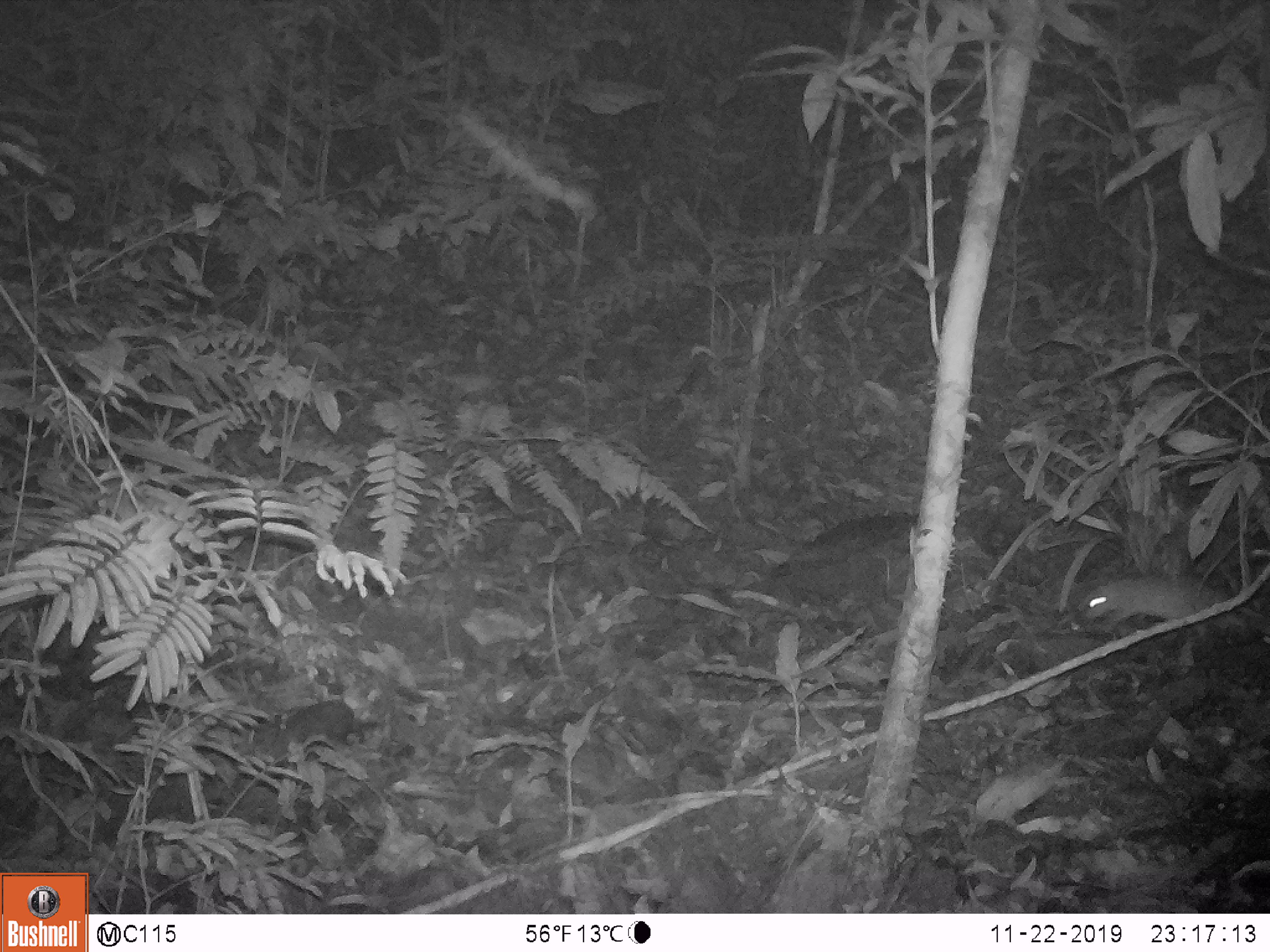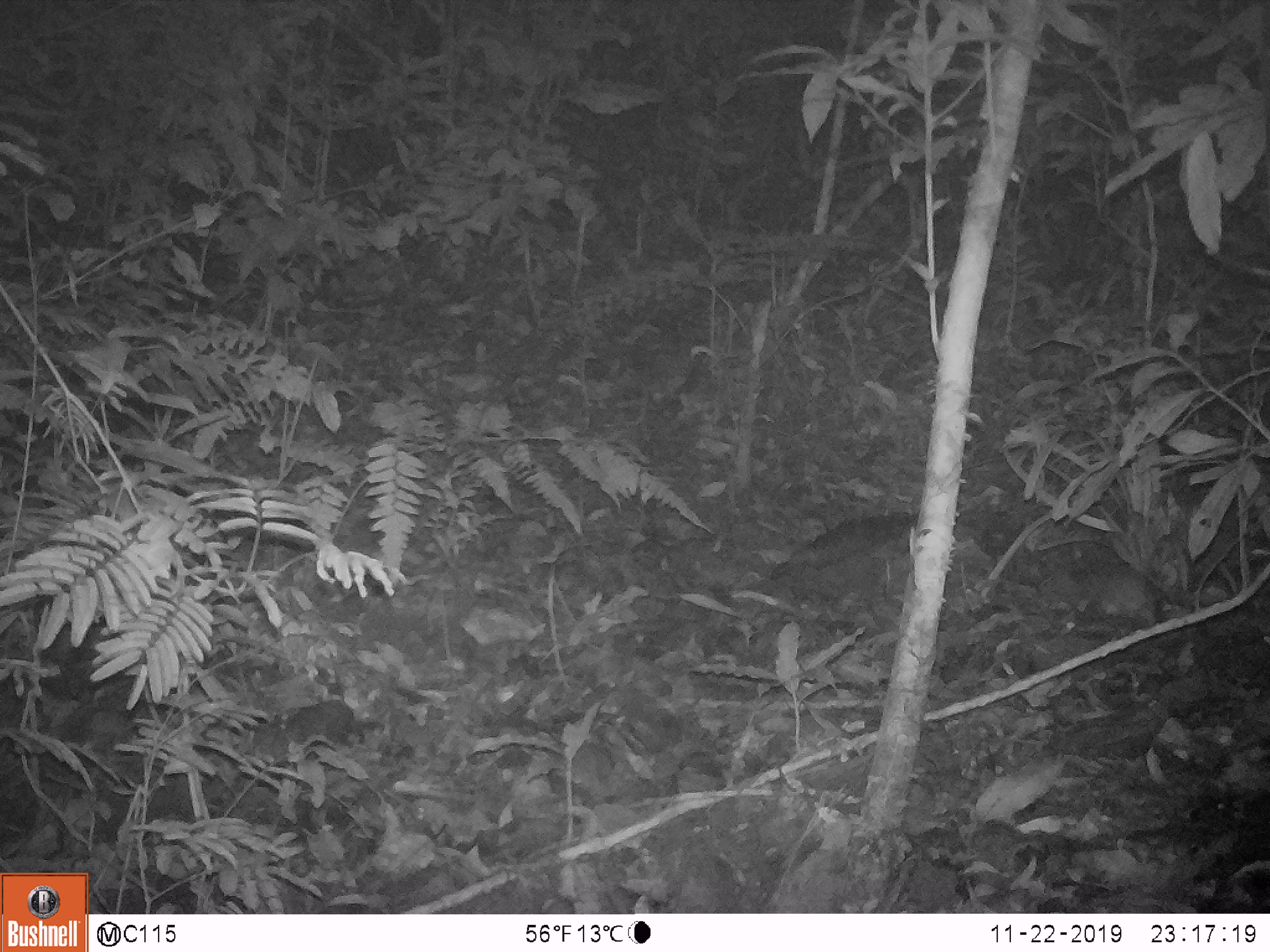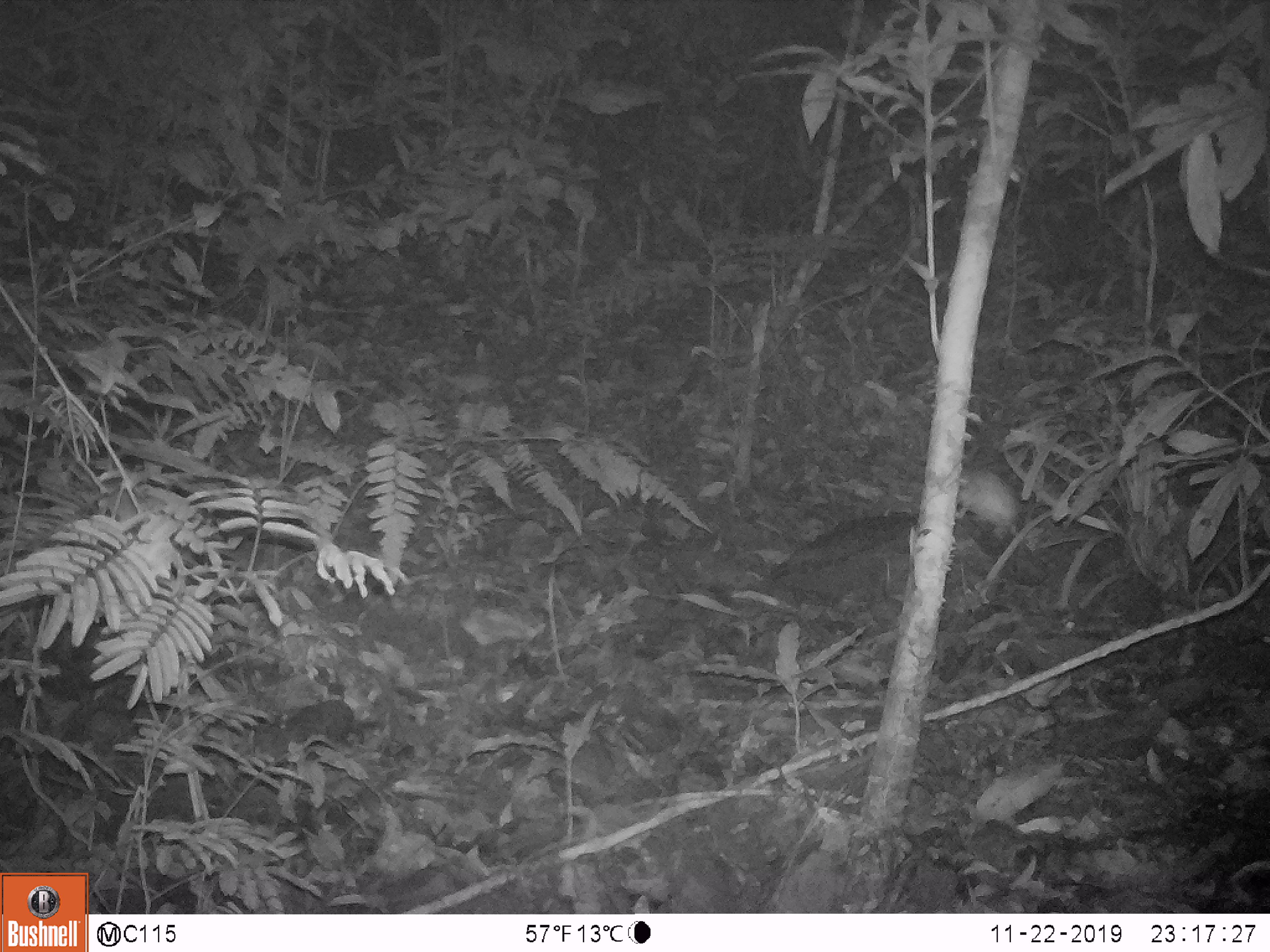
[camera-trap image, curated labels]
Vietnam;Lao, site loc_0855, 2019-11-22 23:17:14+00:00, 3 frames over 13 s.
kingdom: Animalia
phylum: Chordata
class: Mammalia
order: Rodentia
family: Muridae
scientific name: Muridae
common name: old-world mice and rats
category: unidentified murid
Unidentified murid (old-world mice and rats) (Muridae). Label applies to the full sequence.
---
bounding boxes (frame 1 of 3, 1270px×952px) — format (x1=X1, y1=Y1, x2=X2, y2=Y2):
unidentified murid: (x1=1076, y1=578, x2=1265, y2=629)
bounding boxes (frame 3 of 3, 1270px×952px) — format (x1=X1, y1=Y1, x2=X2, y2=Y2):
unidentified murid: (x1=951, y1=467, x2=1021, y2=537)